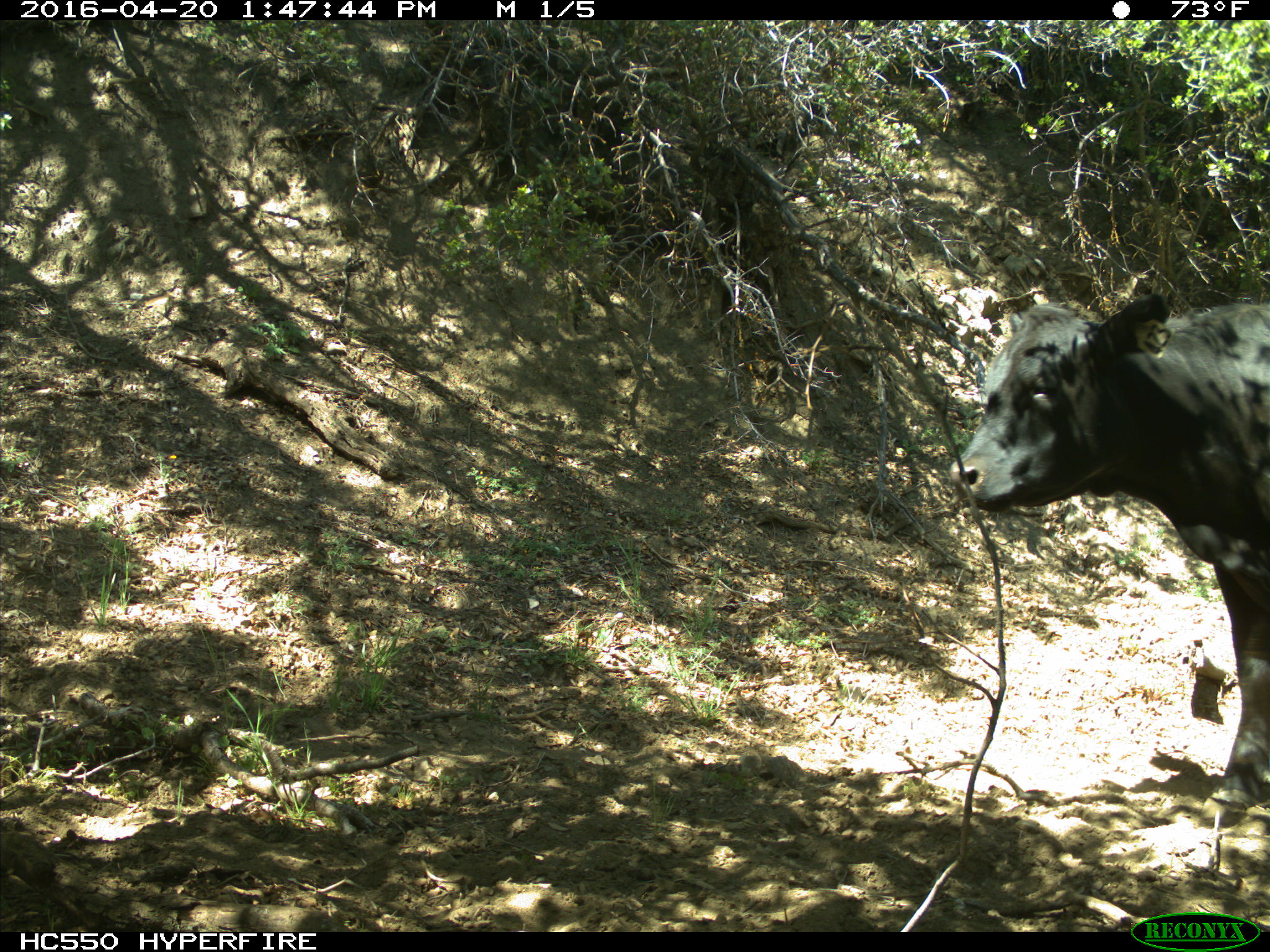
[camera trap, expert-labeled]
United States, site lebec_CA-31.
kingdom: Animalia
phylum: Chordata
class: Mammalia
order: Artiodactyla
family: Bovidae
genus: Bos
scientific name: Bos taurus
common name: domestic cow